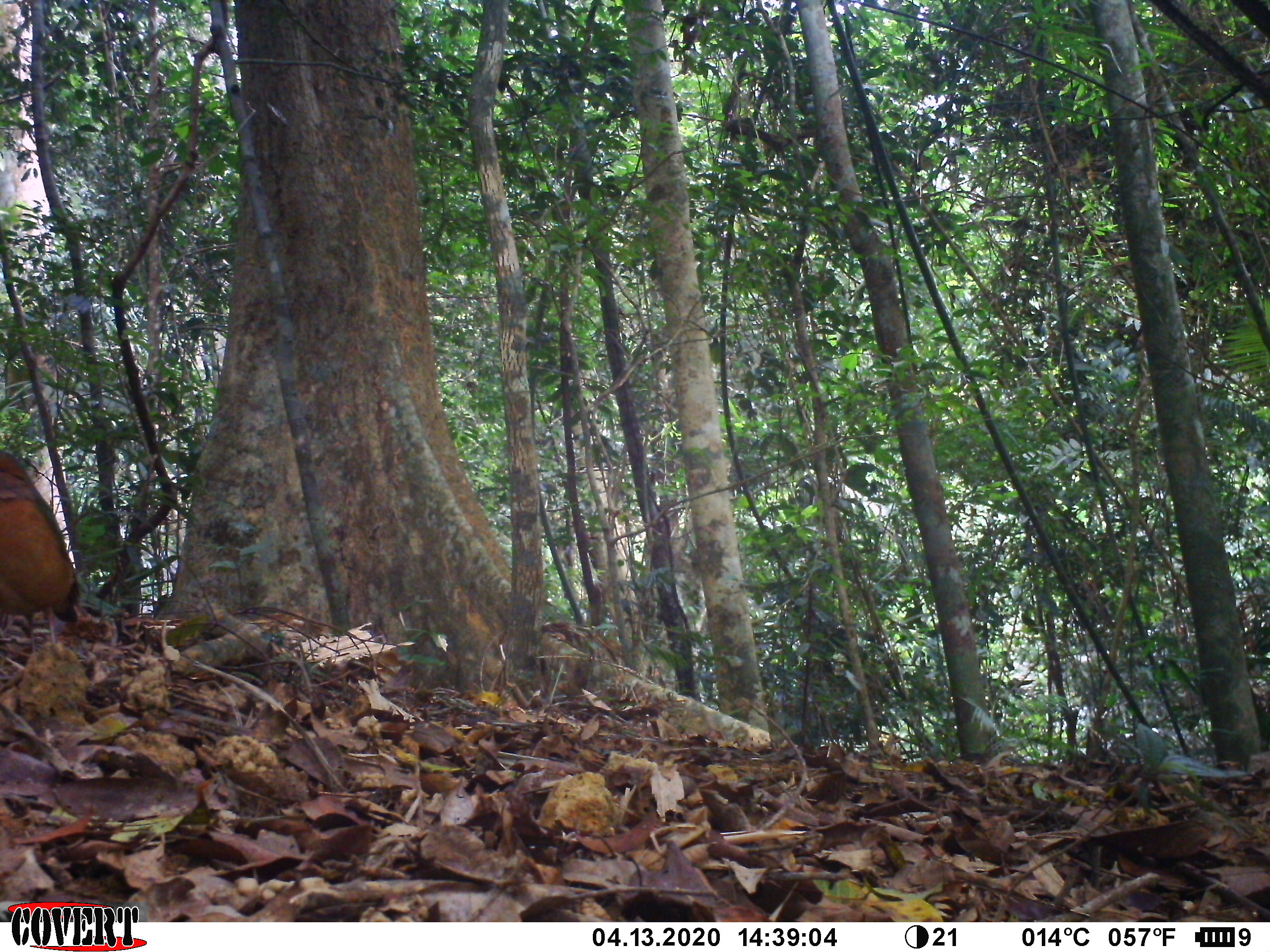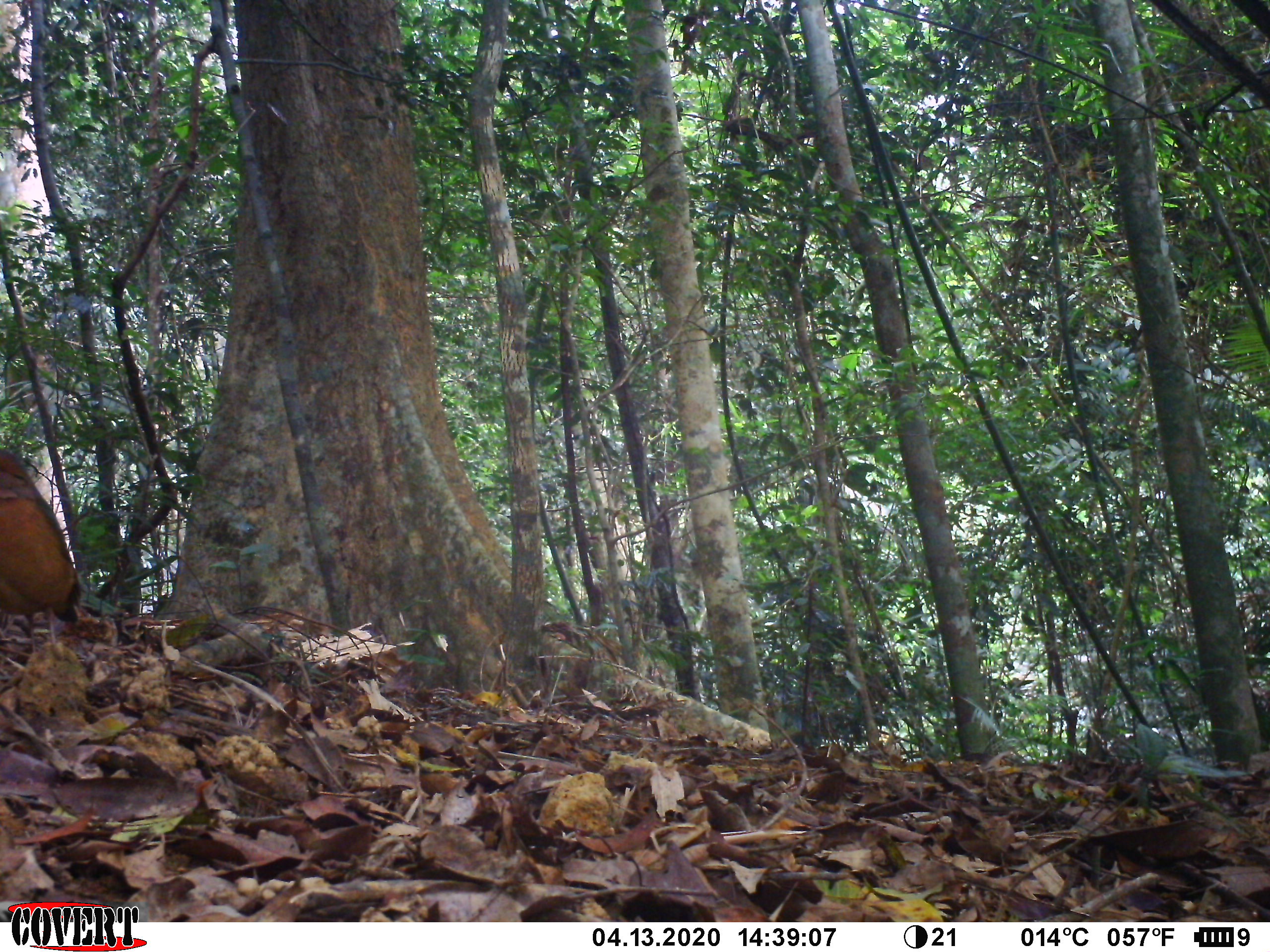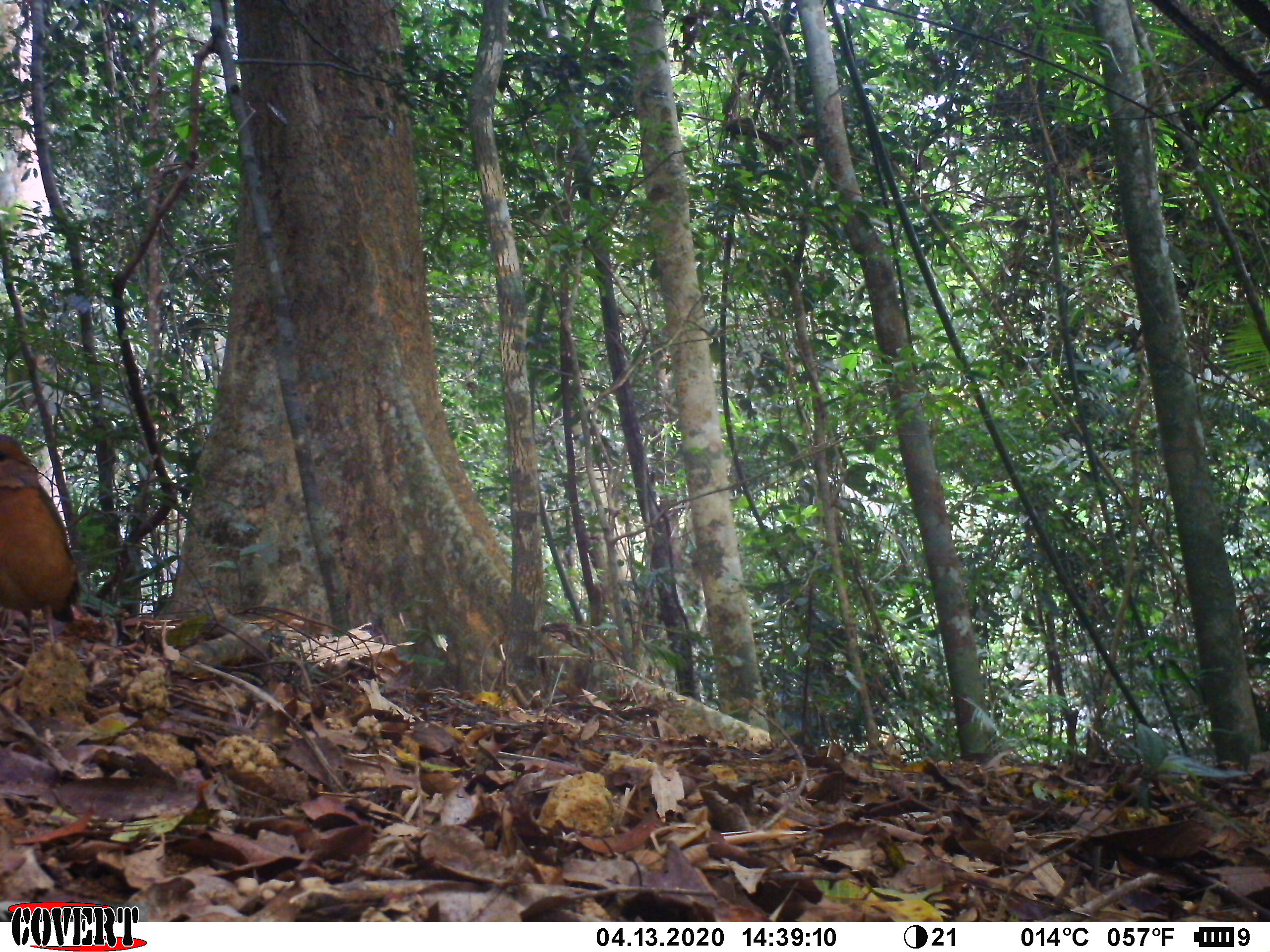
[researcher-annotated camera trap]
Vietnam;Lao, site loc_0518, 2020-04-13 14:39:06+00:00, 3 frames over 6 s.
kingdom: Animalia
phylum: Chordata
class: Aves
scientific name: Aves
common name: bird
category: unidentified bird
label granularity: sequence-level